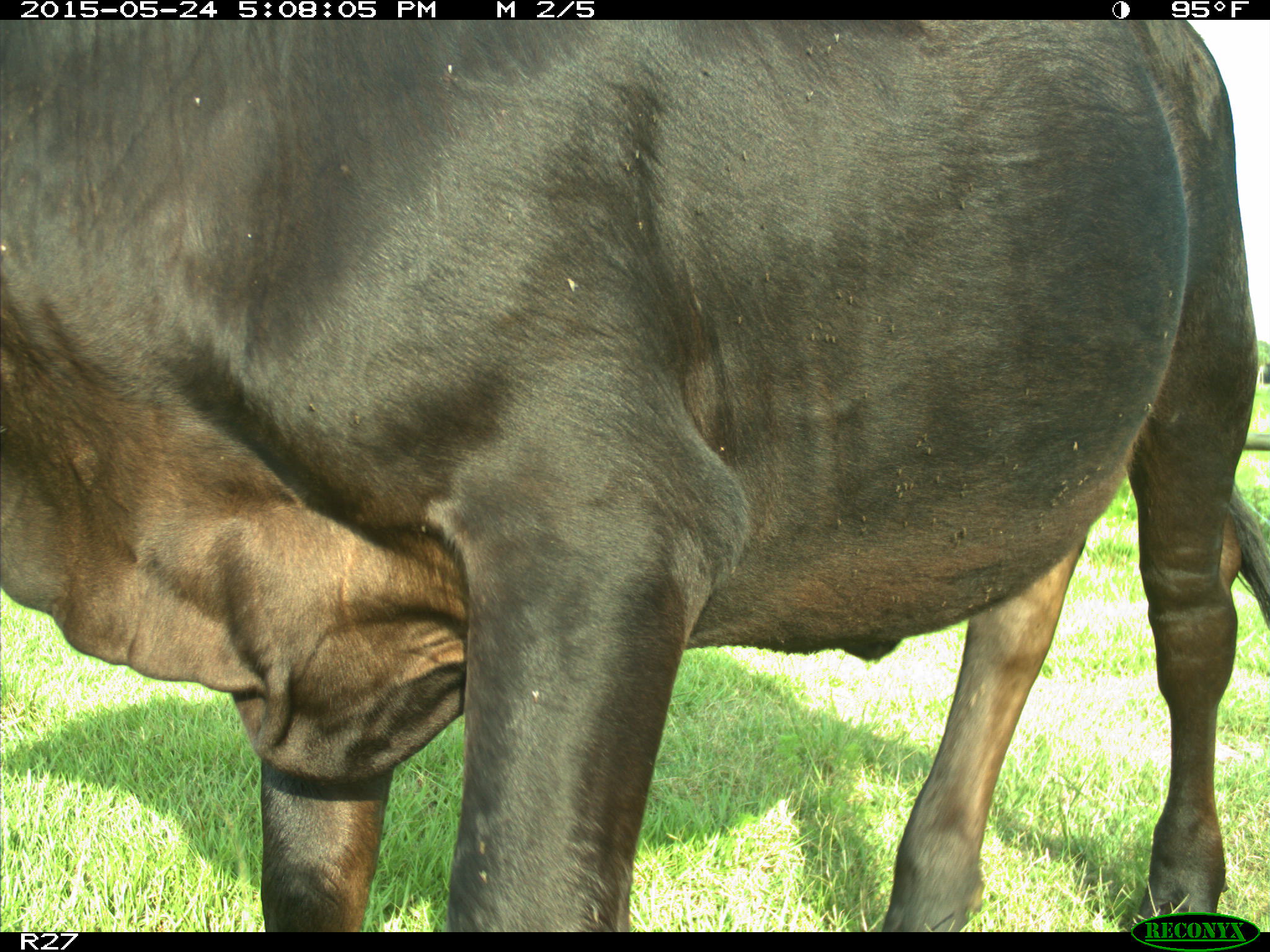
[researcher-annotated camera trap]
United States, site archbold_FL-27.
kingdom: Animalia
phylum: Chordata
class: Mammalia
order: Artiodactyla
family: Bovidae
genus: Bos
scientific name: Bos taurus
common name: domestic cow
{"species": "Bos taurus (domestic cow)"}